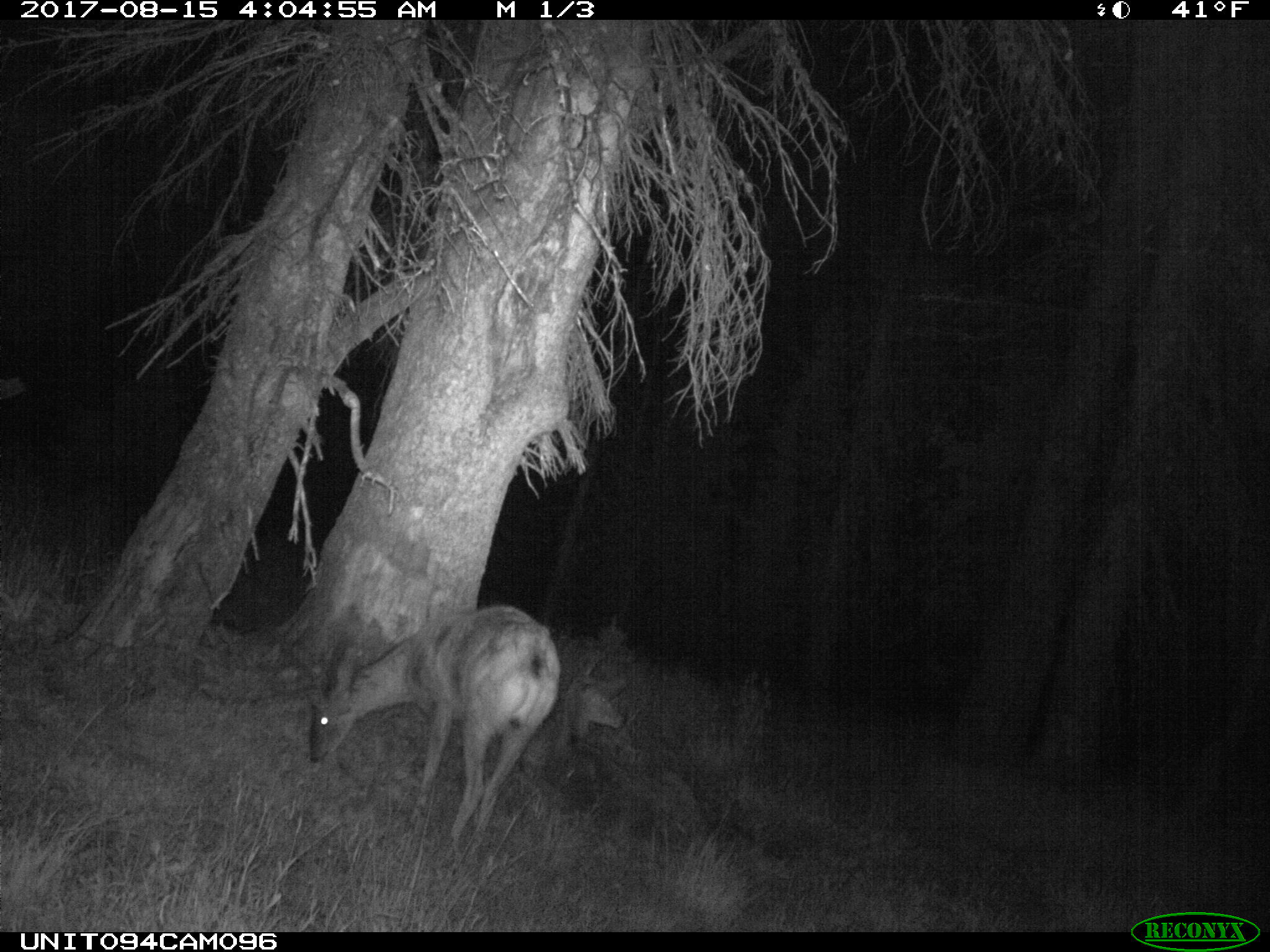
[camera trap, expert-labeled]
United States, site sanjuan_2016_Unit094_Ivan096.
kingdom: Animalia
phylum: Chordata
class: Mammalia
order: Artiodactyla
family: Cervidae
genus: Odocoileus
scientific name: Odocoileus hemionus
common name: mule deer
Odocoileus hemionus (mule deer).